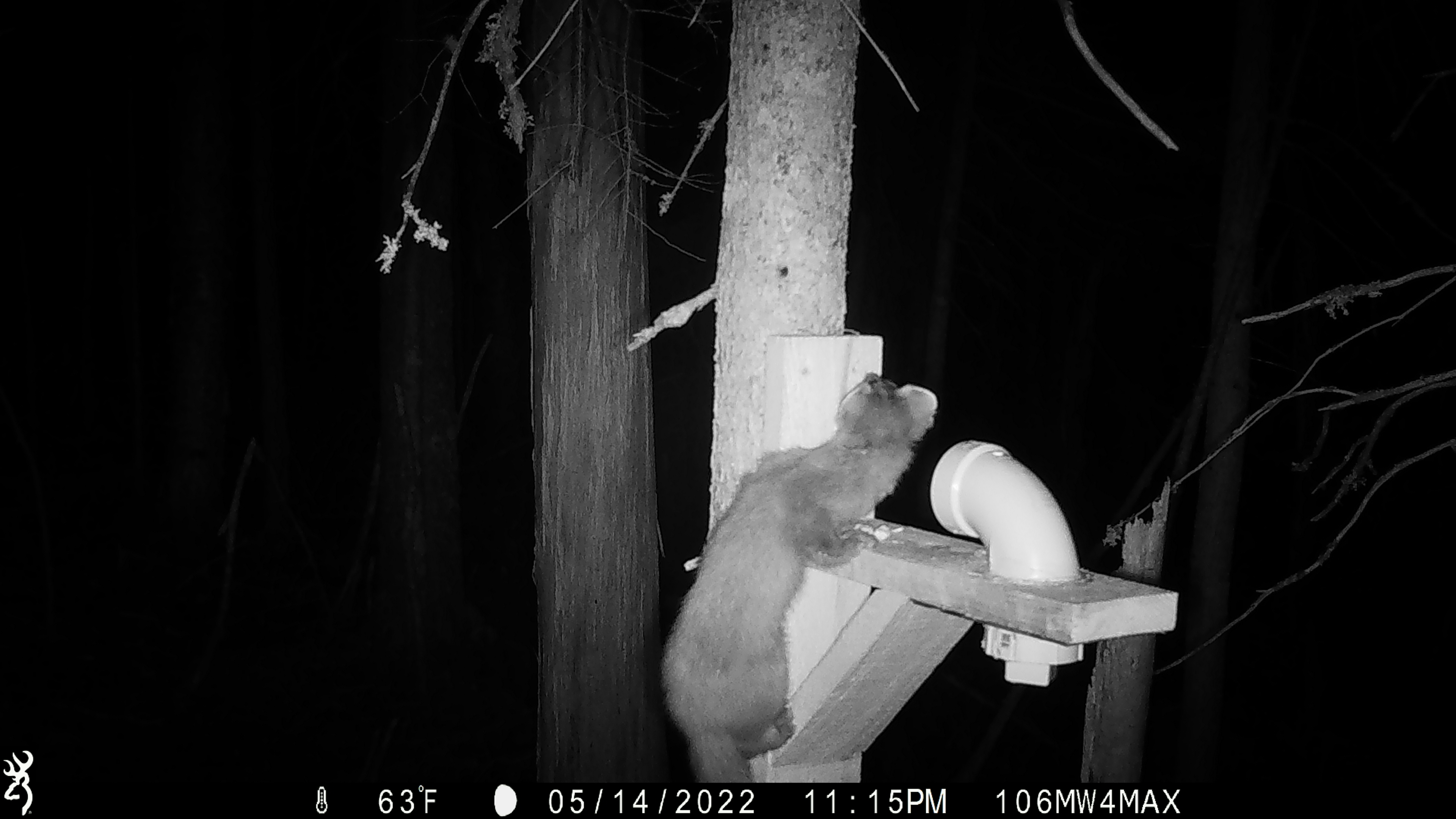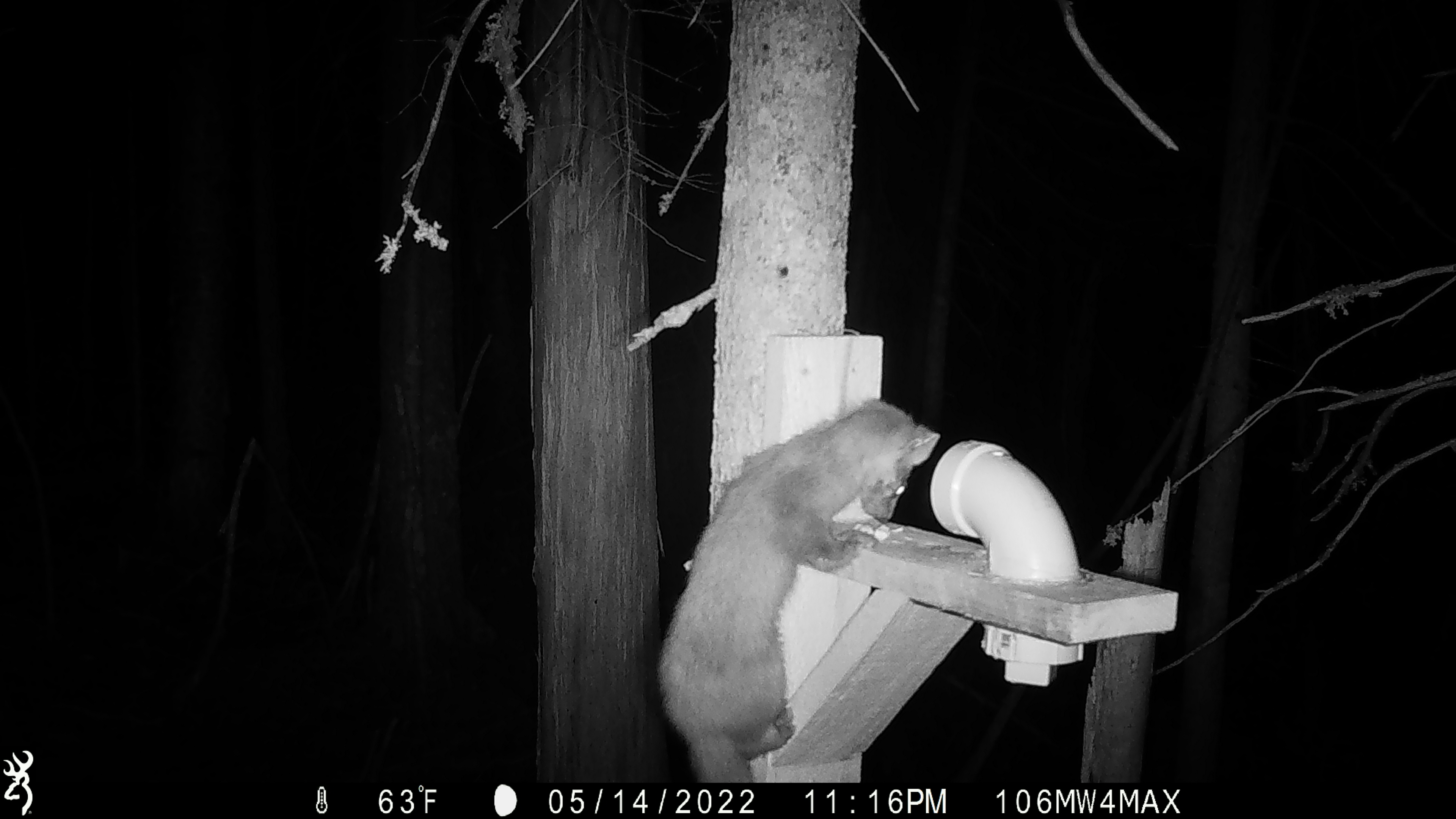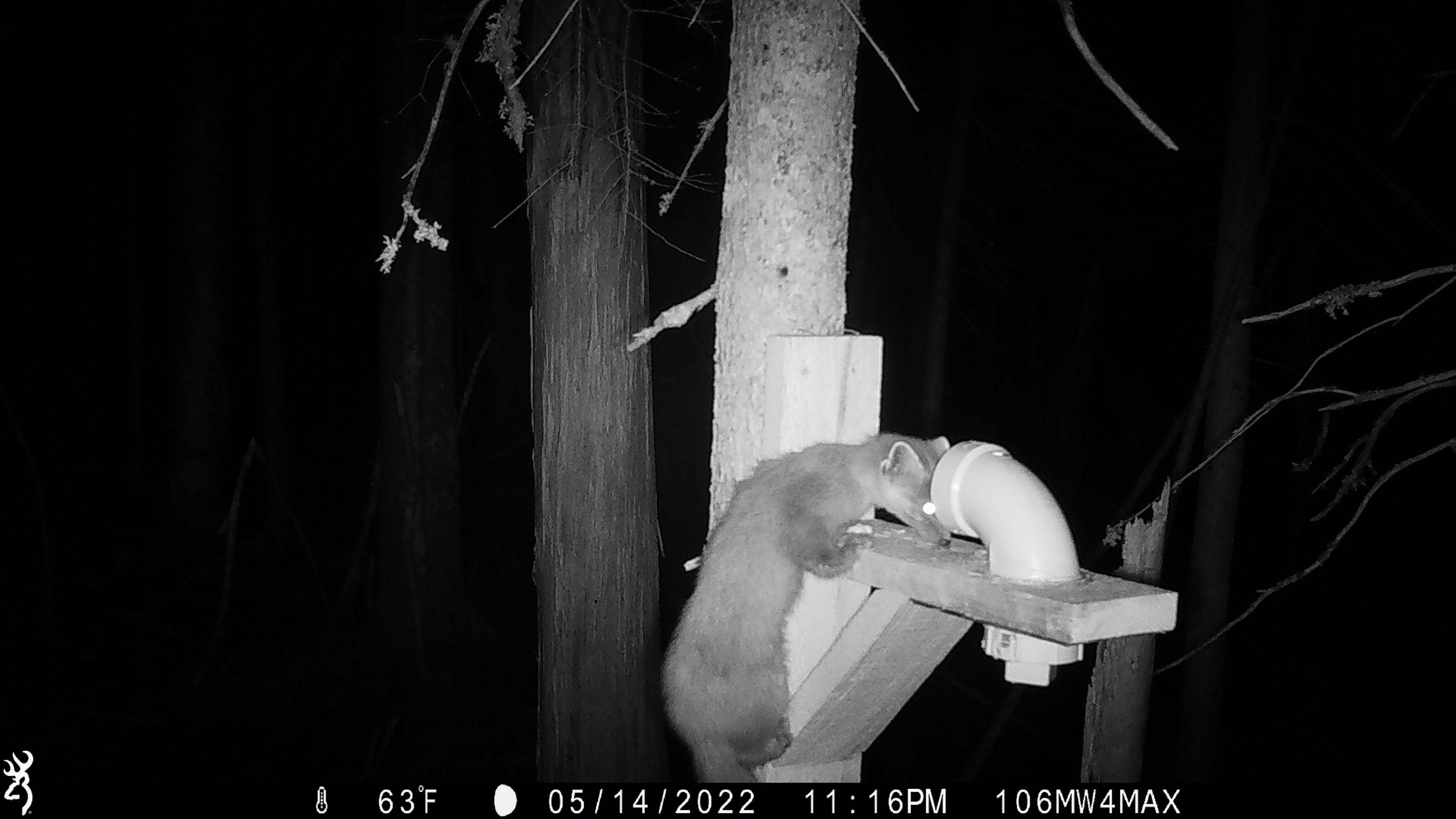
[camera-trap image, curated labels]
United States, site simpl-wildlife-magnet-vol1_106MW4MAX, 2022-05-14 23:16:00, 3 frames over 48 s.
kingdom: Animalia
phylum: Chordata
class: Mammalia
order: Carnivora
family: Mustelidae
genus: Martes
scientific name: Martes americana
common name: american marten